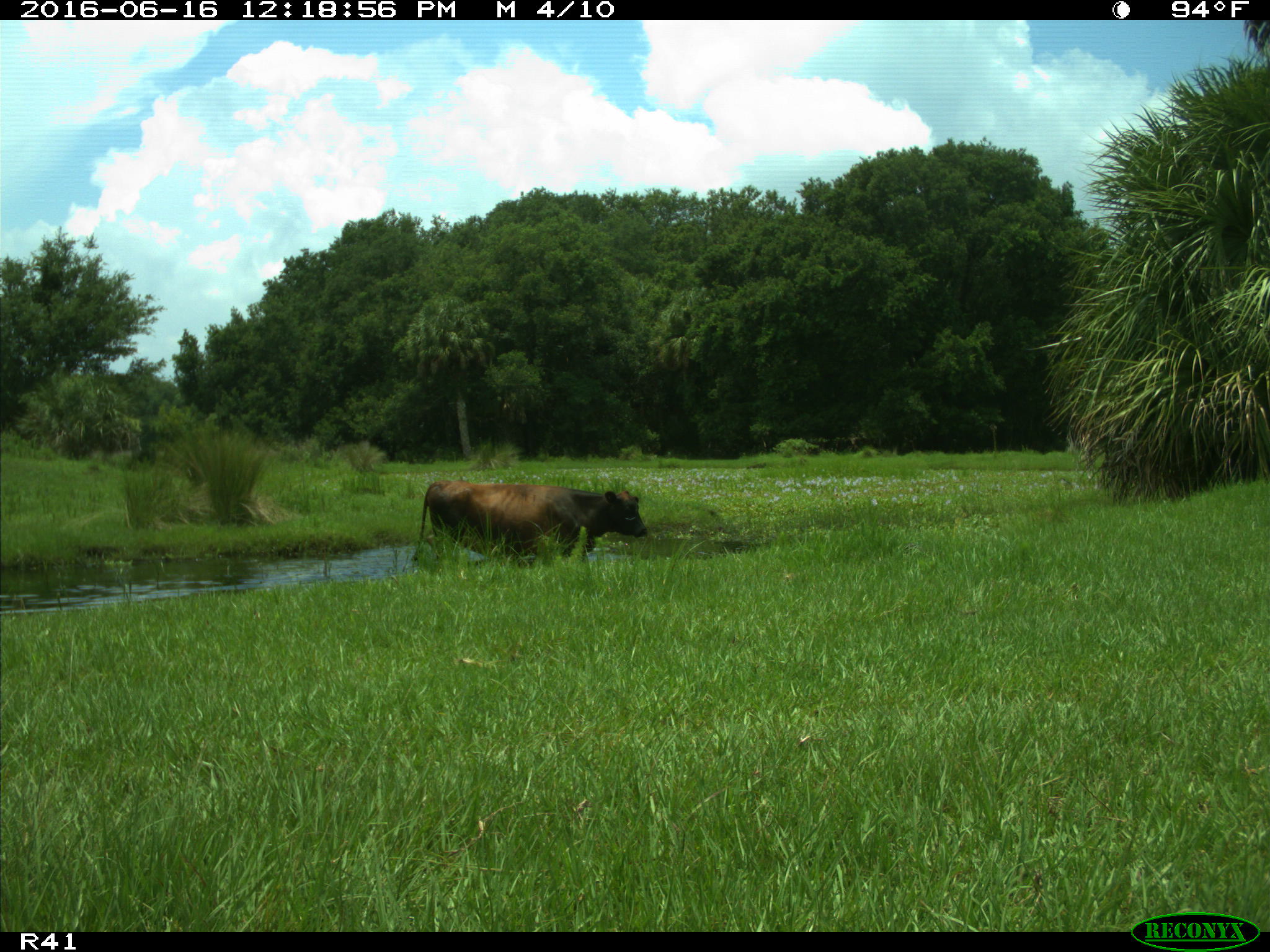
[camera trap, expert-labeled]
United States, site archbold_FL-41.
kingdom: Animalia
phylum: Chordata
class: Mammalia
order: Artiodactyla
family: Bovidae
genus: Bos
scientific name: Bos taurus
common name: domestic cow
Bos taurus (domestic cow).